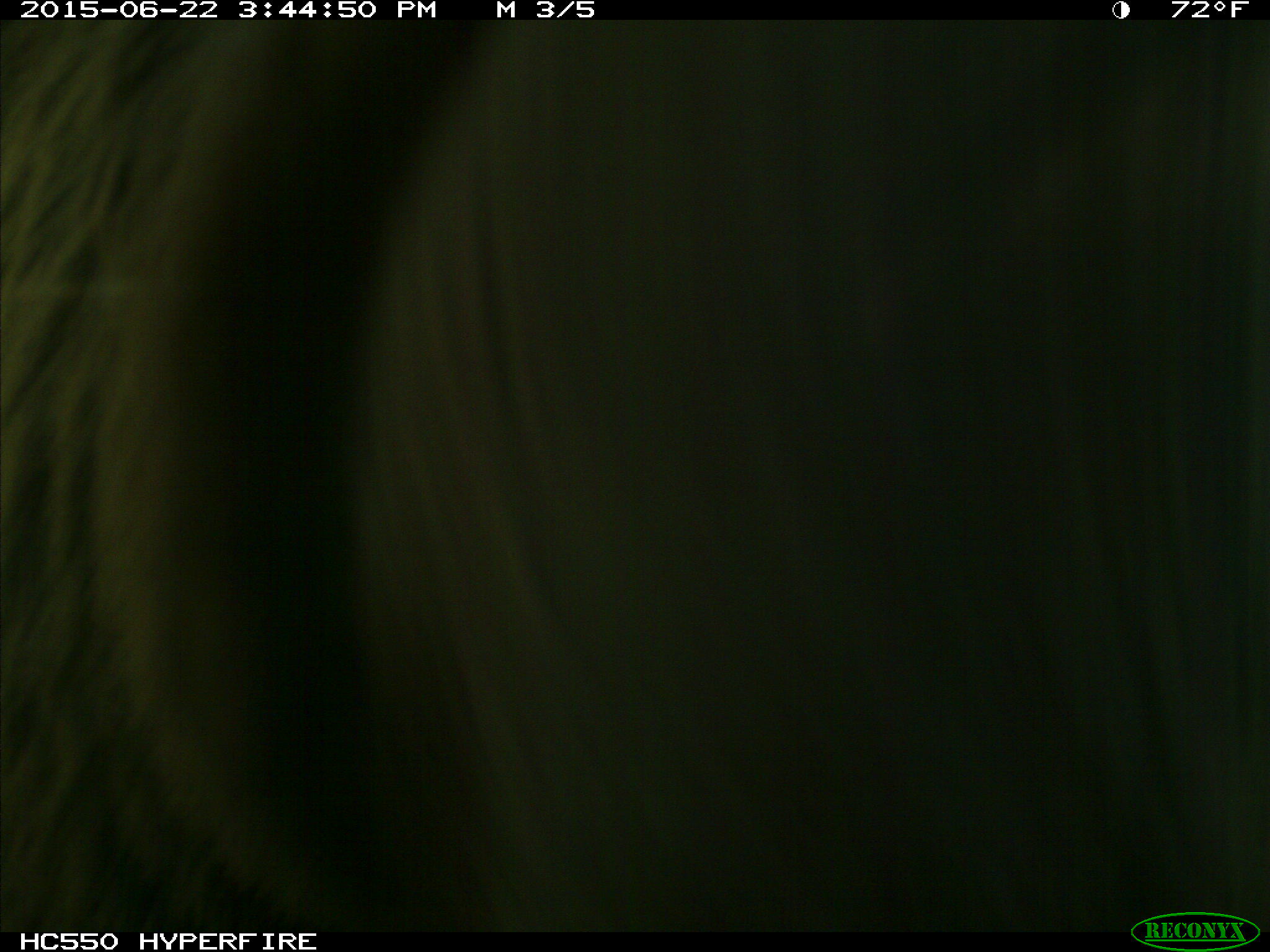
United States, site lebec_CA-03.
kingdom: Animalia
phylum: Chordata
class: Mammalia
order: Carnivora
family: Ursidae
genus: Ursus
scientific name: Ursus americanus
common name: american black bear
Ursus americanus (american black bear).